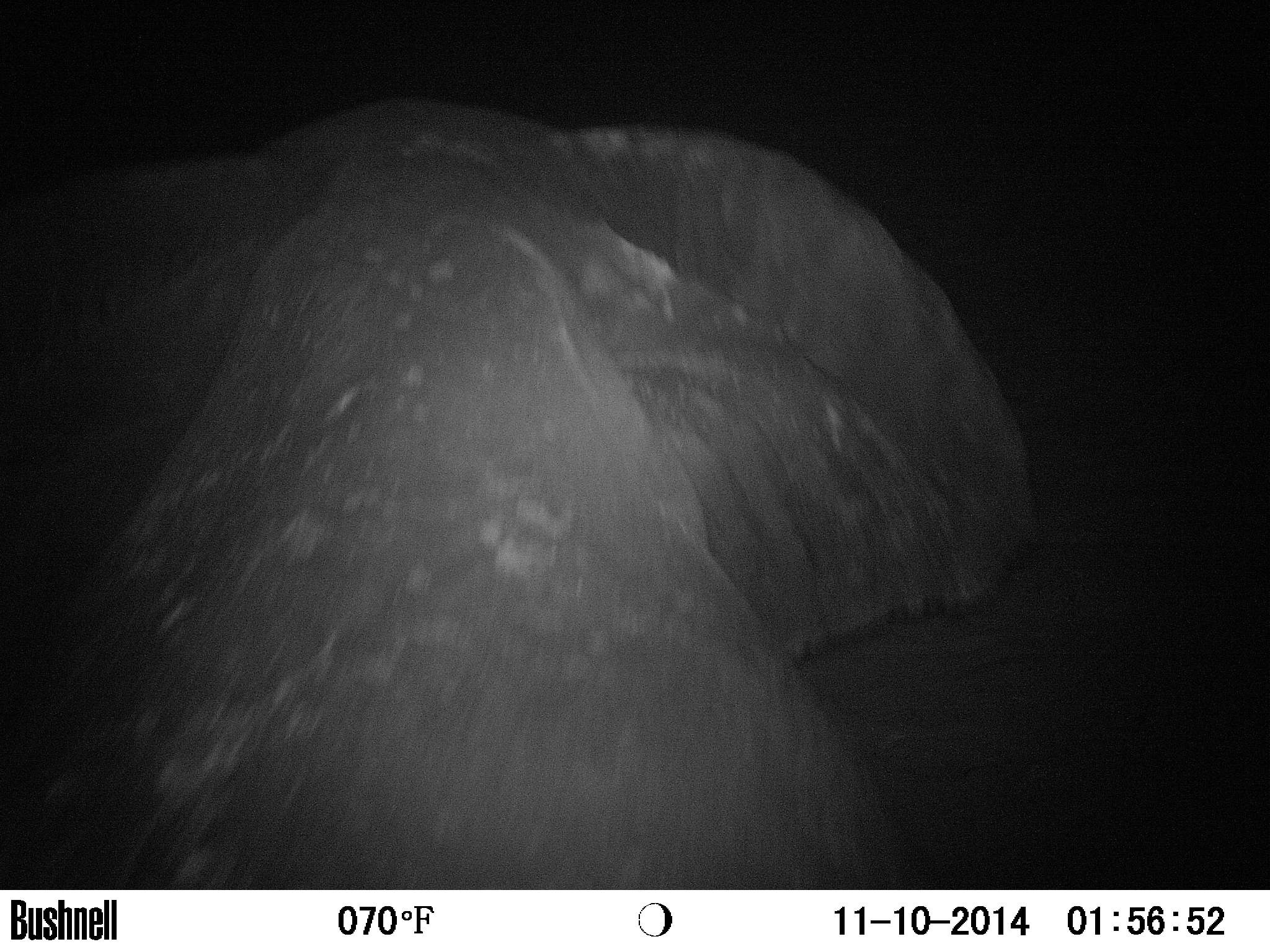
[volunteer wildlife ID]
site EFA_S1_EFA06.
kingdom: Animalia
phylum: Chordata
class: Mammalia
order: Proboscidea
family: Elephantidae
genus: Loxodonta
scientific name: Loxodonta africana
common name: african bush elephant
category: elephant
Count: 1.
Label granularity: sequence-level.